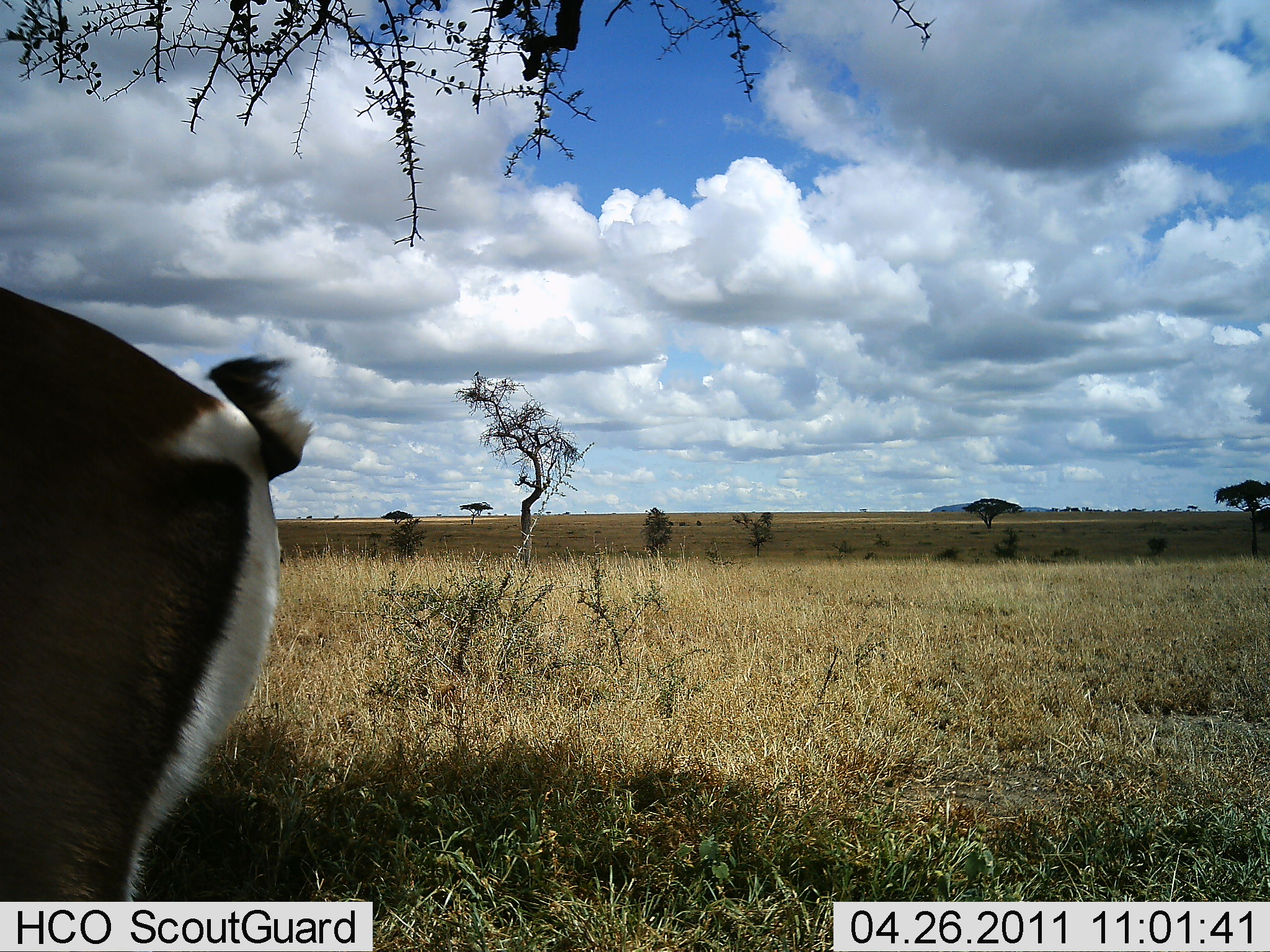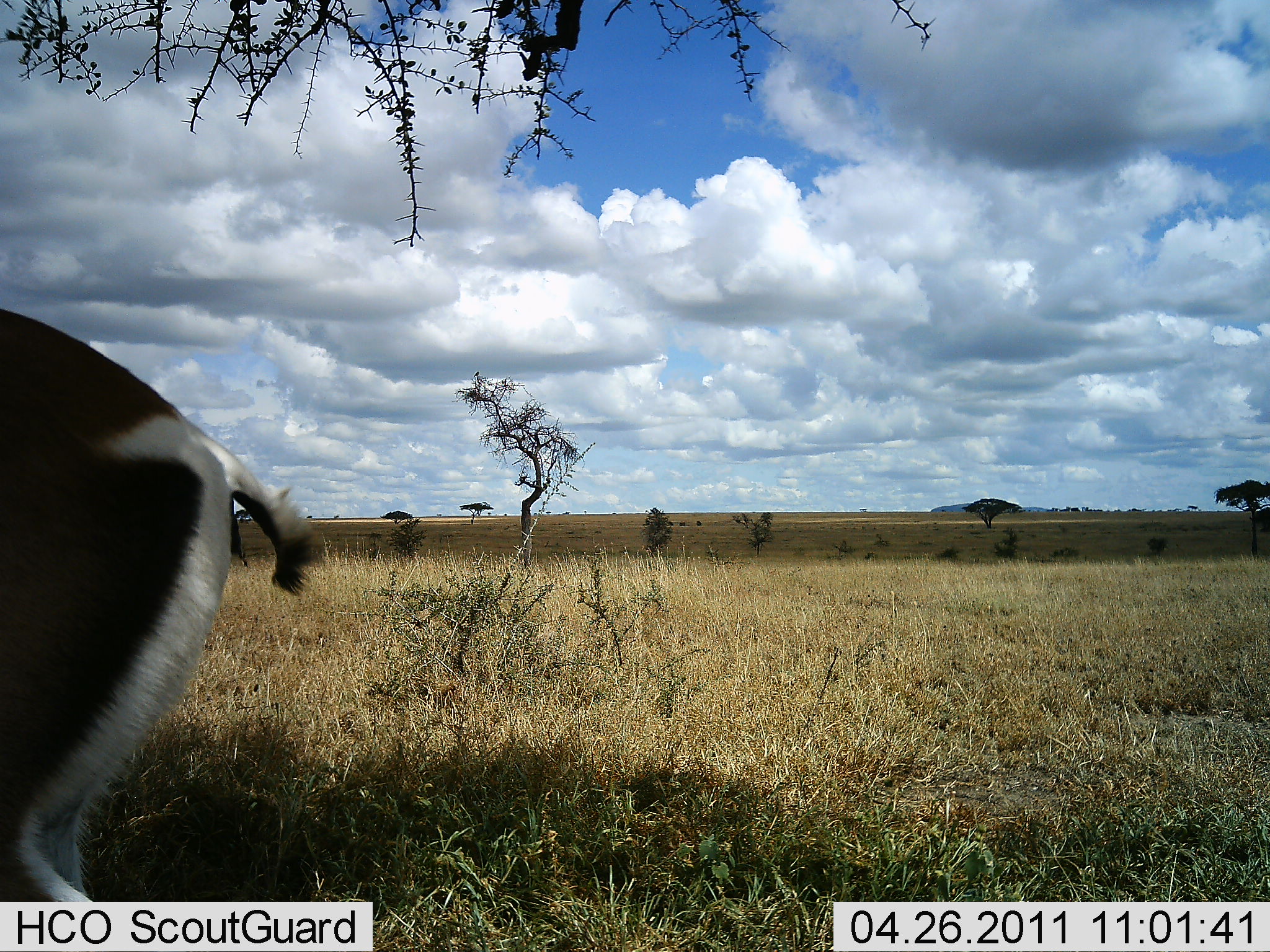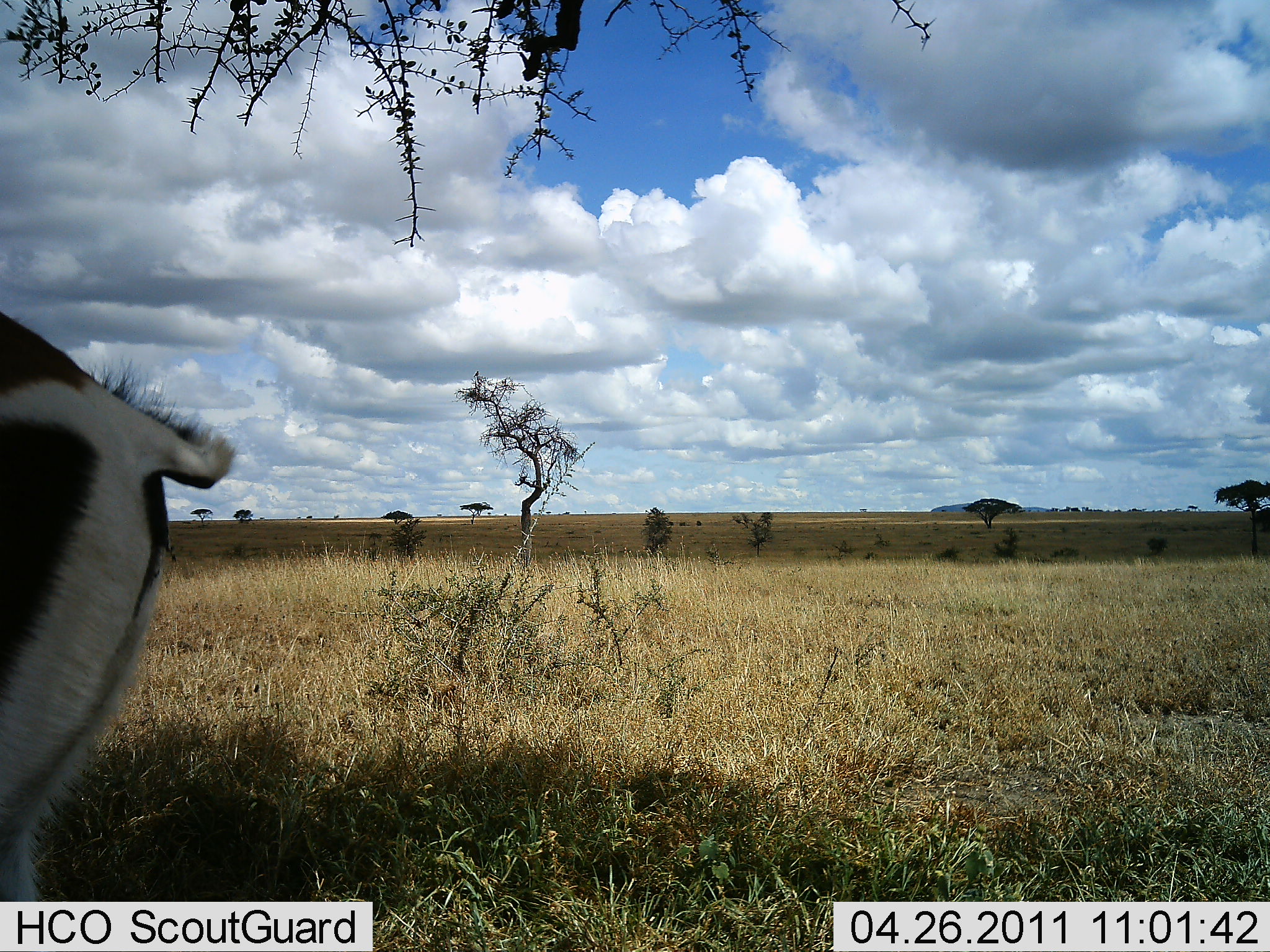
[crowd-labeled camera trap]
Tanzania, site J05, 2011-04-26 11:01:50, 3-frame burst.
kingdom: Animalia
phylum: Chordata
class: Mammalia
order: Artiodactyla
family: Bovidae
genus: Nanger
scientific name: Nanger granti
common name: grant's gazelle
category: gazellegrants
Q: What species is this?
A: Gazellegrants (grant's gazelle) (Nanger granti).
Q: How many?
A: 1.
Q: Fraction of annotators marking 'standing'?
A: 75%.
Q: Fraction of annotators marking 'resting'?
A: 0%.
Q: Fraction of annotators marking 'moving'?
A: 25%.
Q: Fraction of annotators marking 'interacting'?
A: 0%.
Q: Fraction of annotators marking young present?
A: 0%.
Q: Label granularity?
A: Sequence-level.